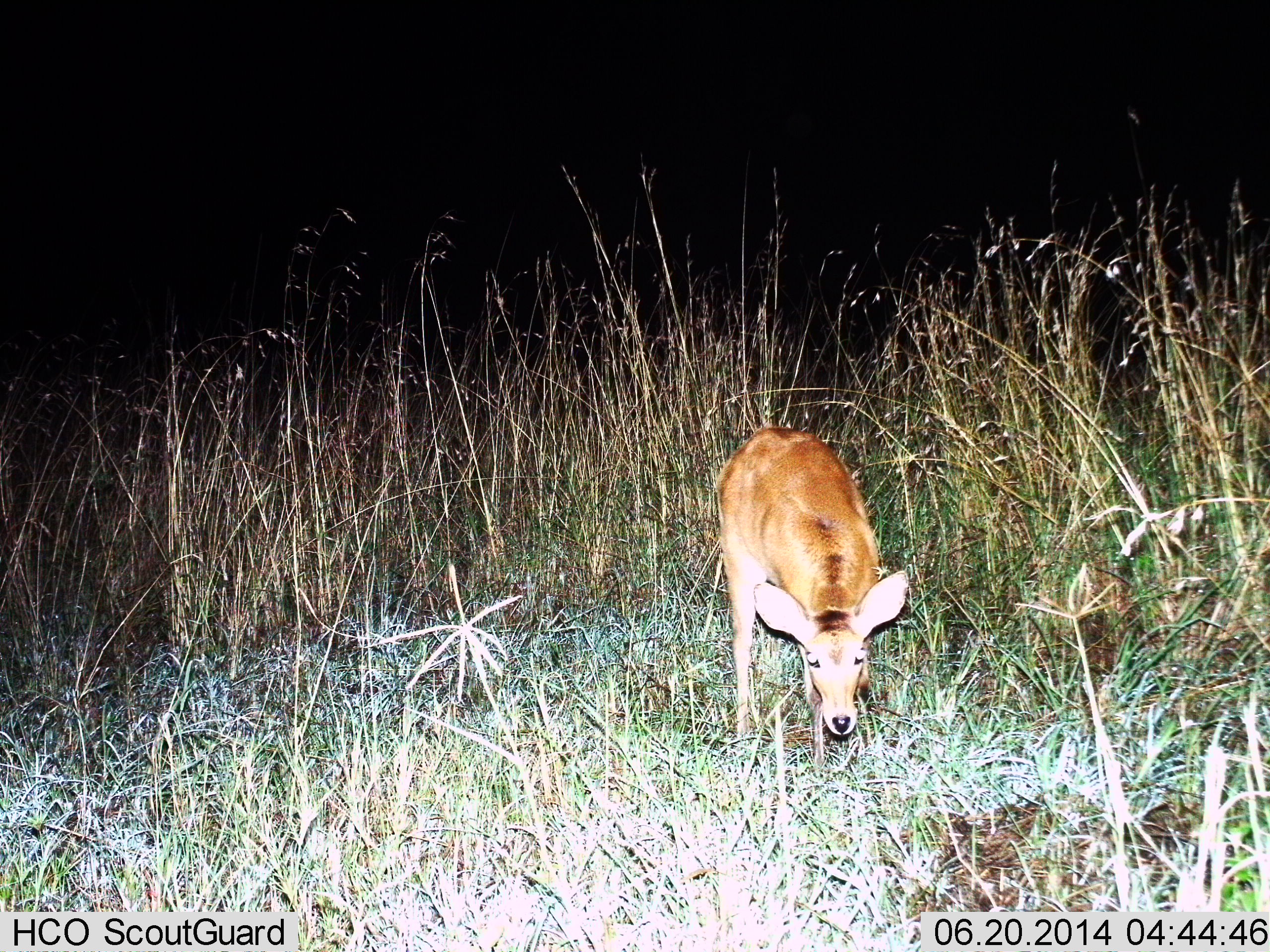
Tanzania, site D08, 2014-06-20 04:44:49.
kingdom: Animalia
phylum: Chordata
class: Mammalia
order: Artiodactyla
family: Bovidae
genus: Redunca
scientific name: Redunca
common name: reedbuck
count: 1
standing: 90%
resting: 0%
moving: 0%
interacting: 0%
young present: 0%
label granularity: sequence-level